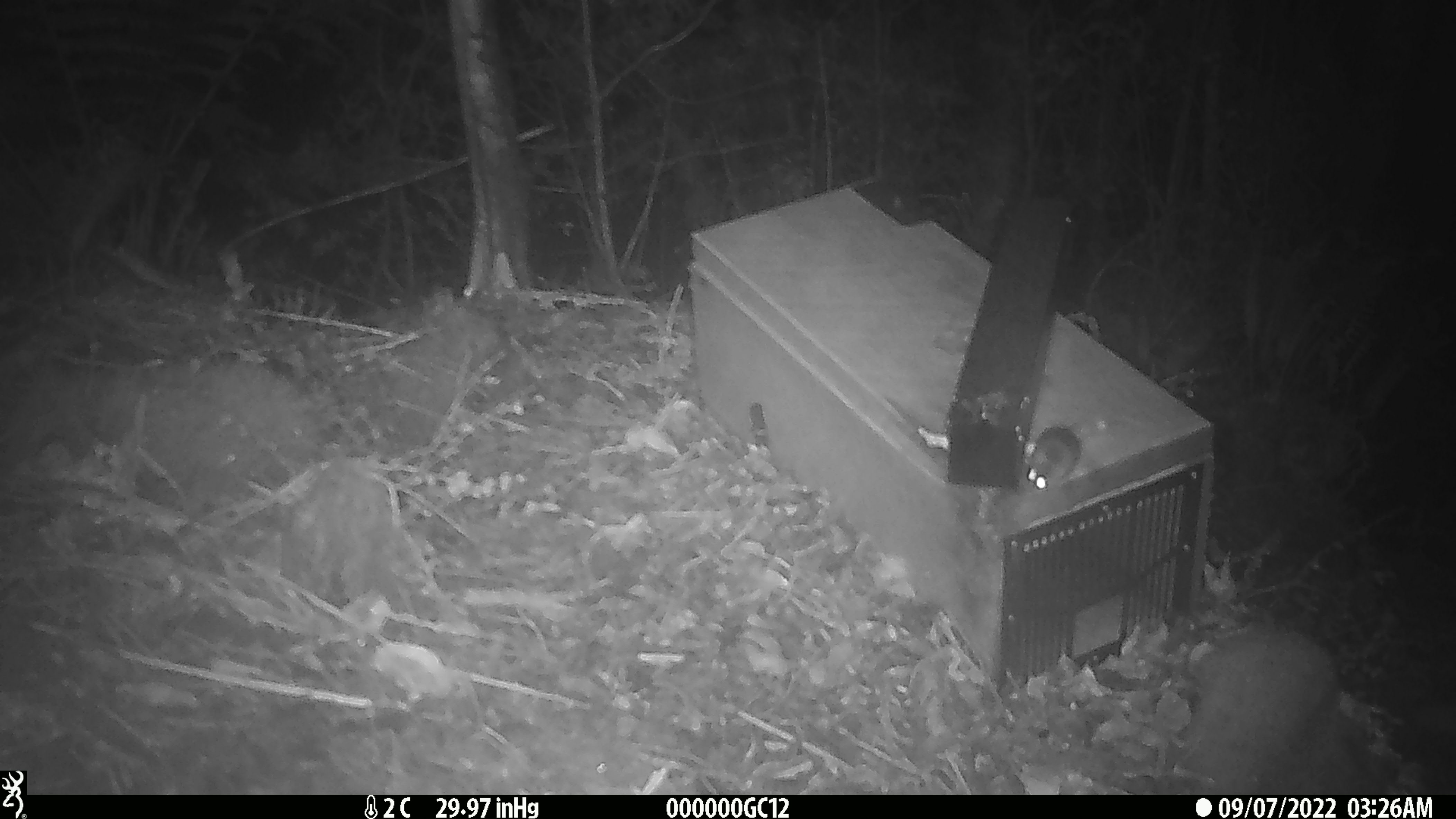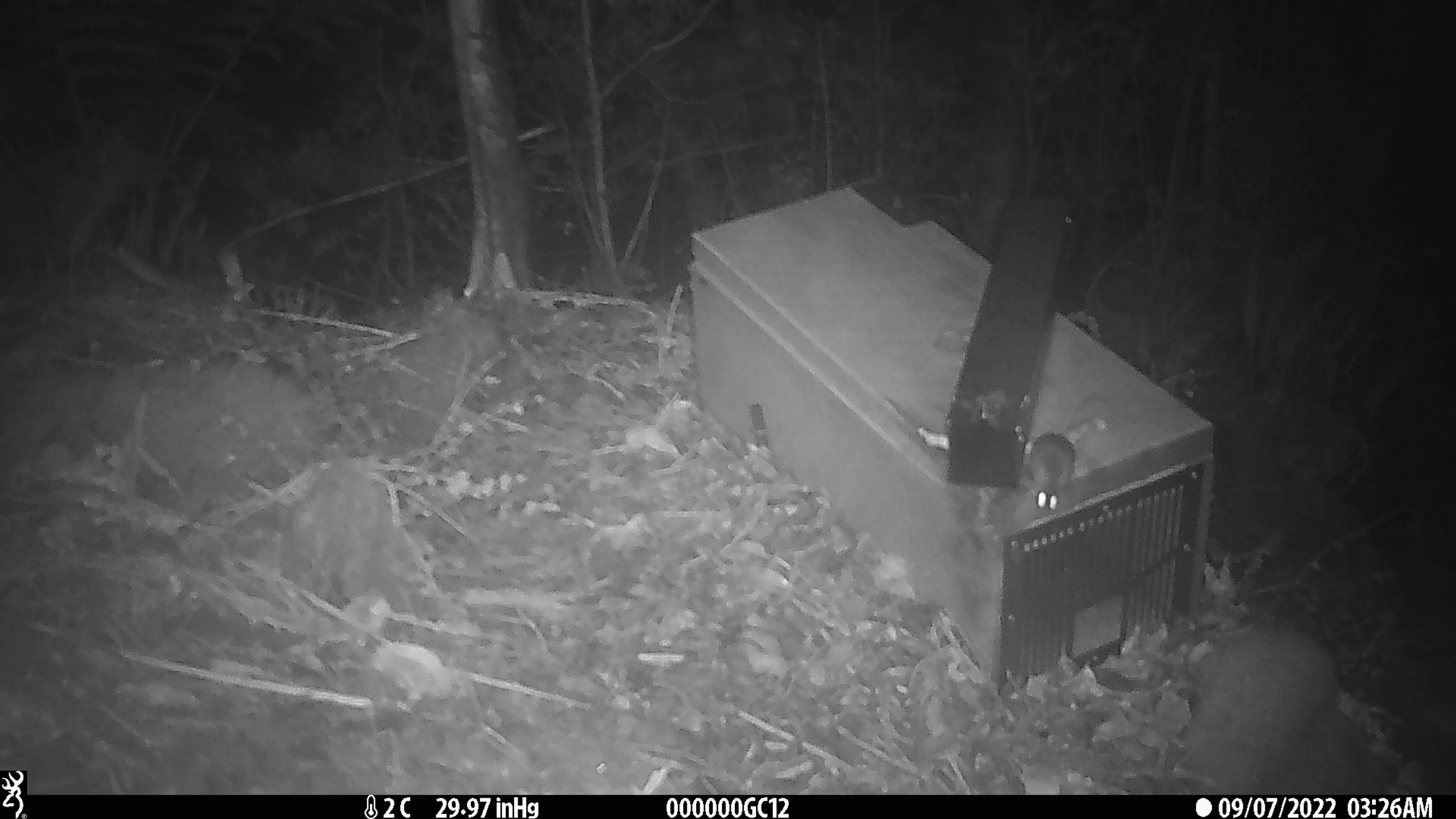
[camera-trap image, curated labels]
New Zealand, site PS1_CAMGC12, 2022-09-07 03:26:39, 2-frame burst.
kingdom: Animalia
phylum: Chordata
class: Mammalia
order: Rodentia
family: Muridae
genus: Mus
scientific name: Mus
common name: mouse